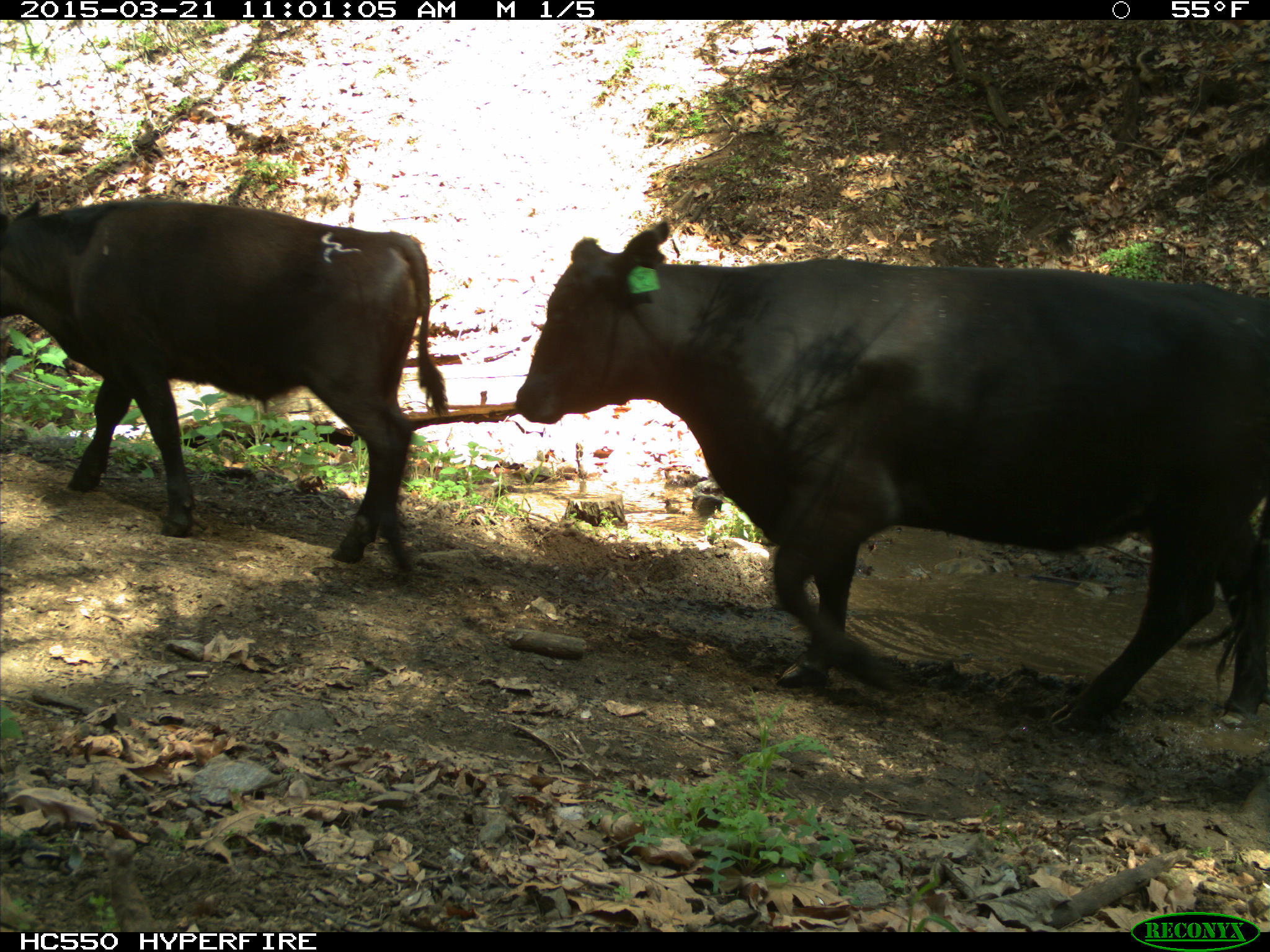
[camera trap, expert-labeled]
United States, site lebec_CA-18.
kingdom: Animalia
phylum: Chordata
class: Mammalia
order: Artiodactyla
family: Bovidae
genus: Bos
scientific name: Bos taurus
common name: domestic cow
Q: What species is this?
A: Bos taurus (domestic cow).